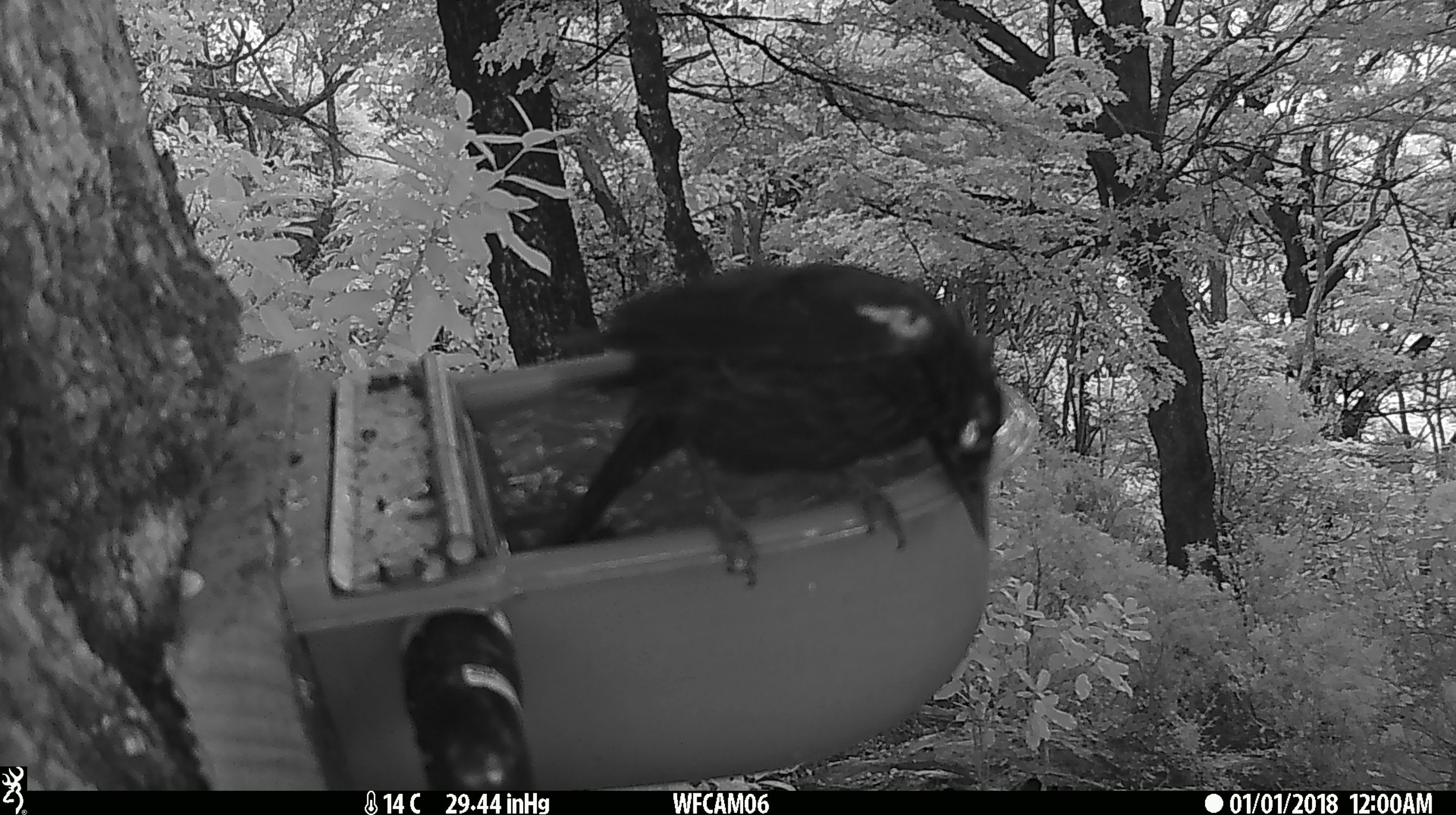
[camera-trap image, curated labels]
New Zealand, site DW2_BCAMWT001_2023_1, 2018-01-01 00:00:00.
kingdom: Animalia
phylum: Chordata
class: Aves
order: Passeriformes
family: Meliphagidae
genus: Prosthemadera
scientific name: Prosthemadera novaeseelandiae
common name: tui